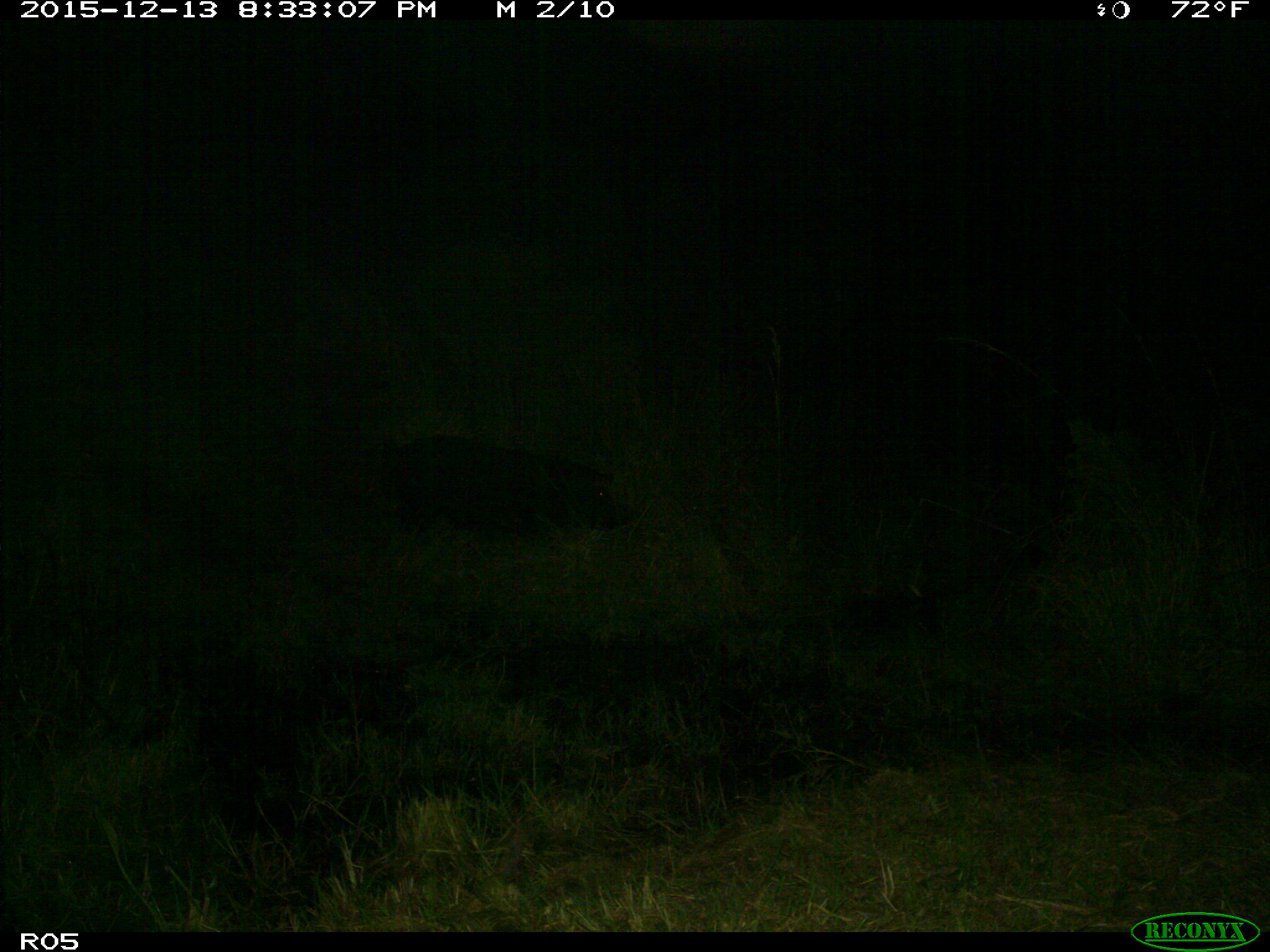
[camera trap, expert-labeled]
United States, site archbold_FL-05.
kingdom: Animalia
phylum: Chordata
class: Mammalia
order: Artiodactyla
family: Suidae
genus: Sus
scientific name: Sus scrofa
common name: wild boar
Sus scrofa (wild boar).